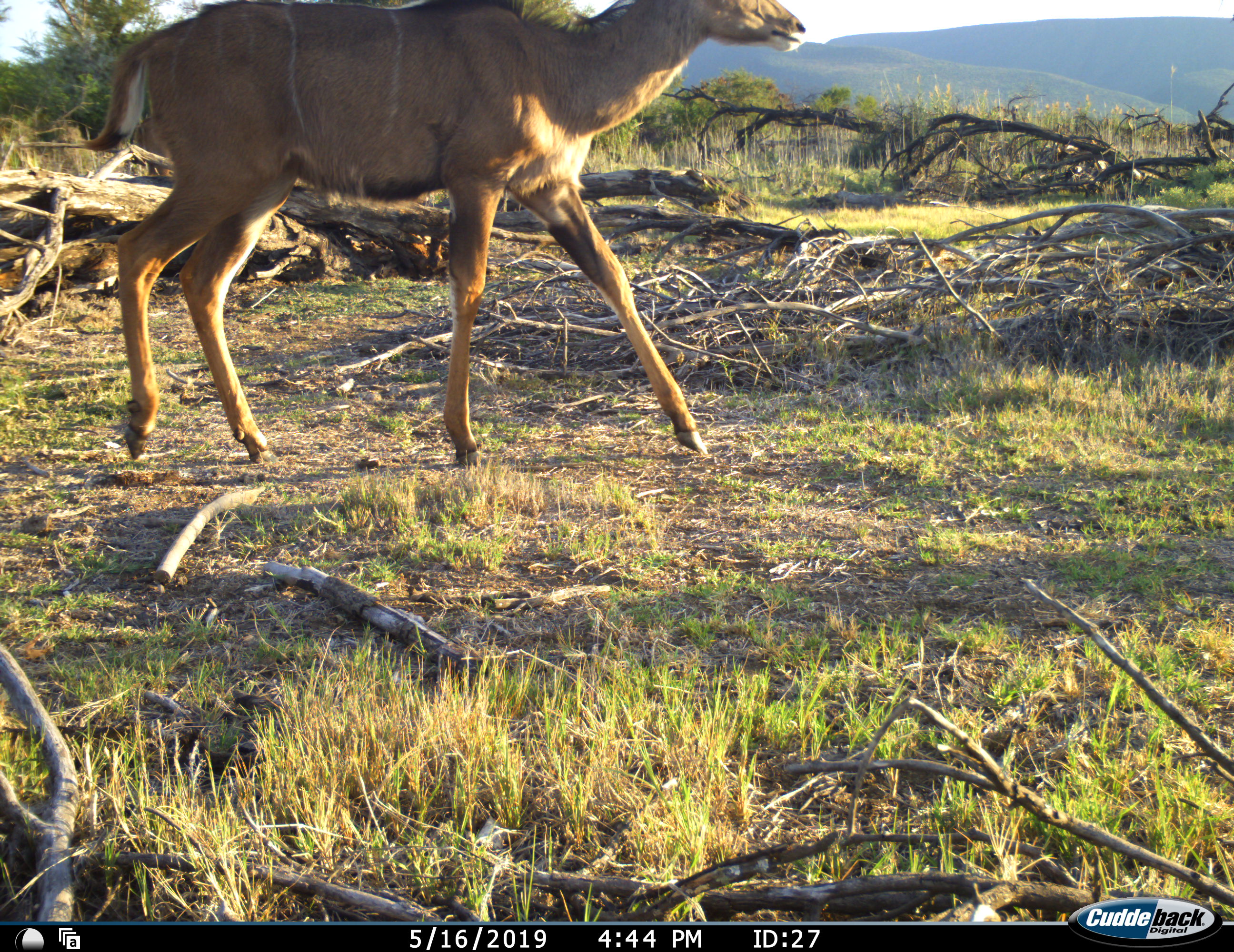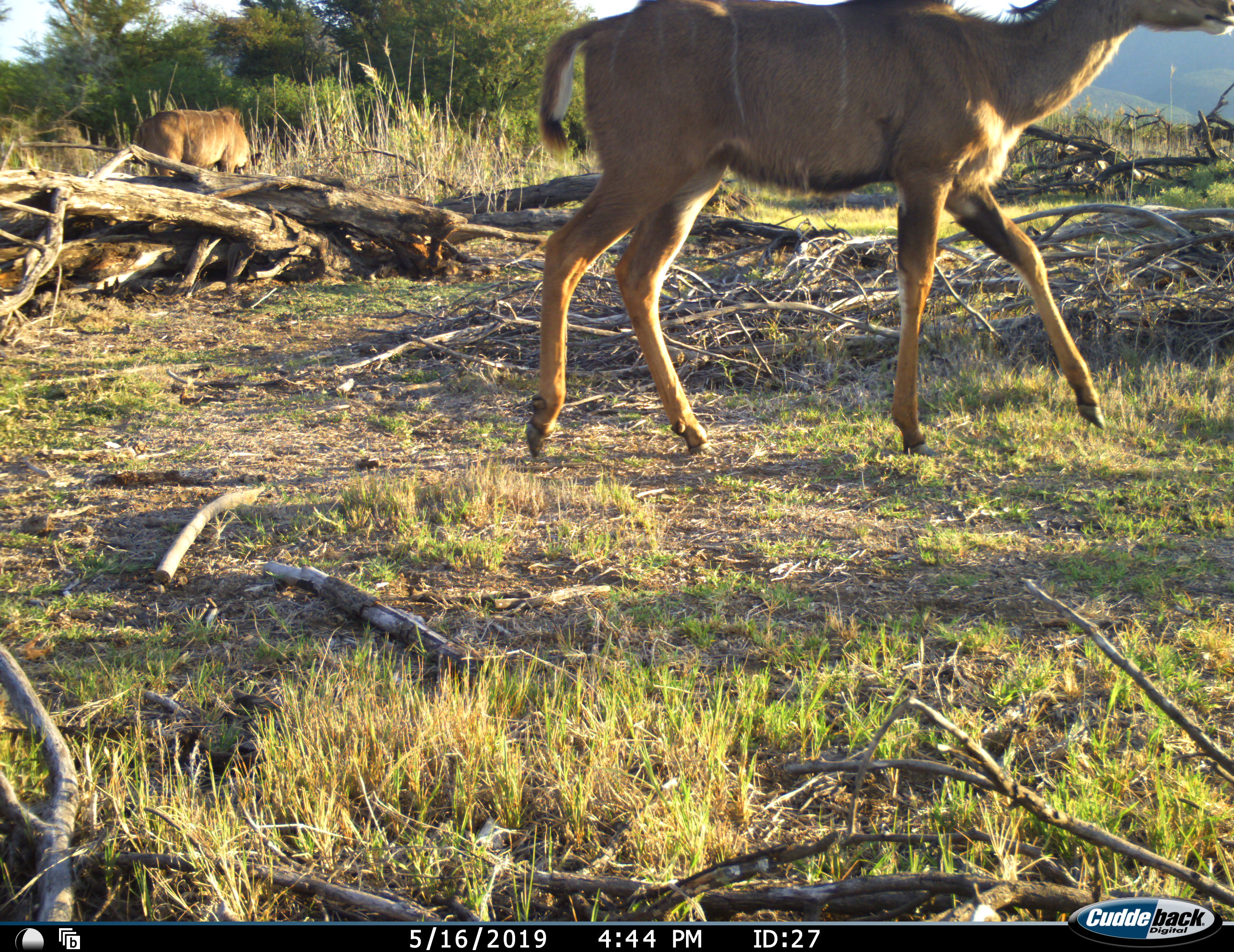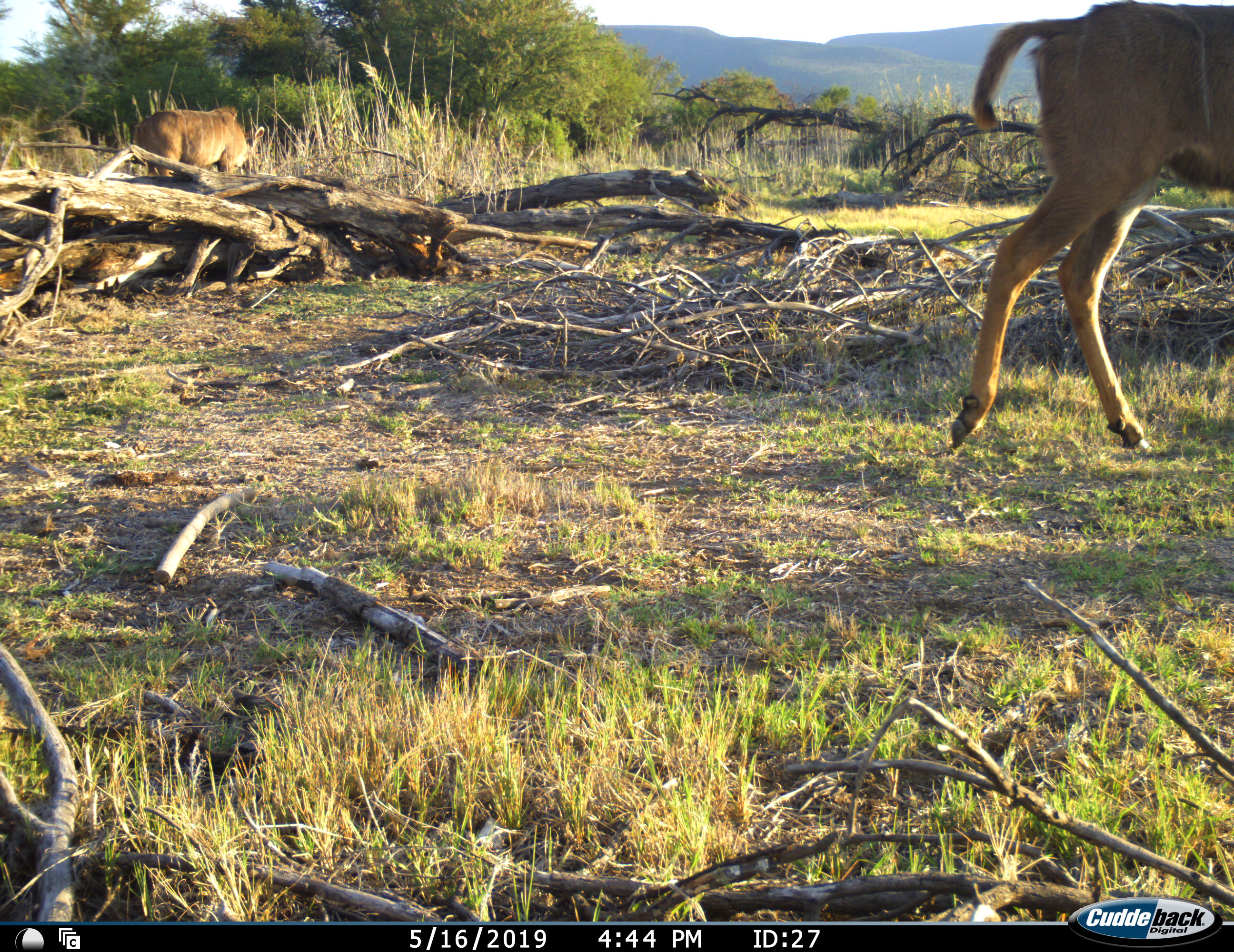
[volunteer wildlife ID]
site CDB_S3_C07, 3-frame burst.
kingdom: Animalia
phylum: Chordata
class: Mammalia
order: Artiodactyla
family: Bovidae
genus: Tragelaphus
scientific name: Tragelaphus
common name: kudu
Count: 2.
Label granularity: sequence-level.